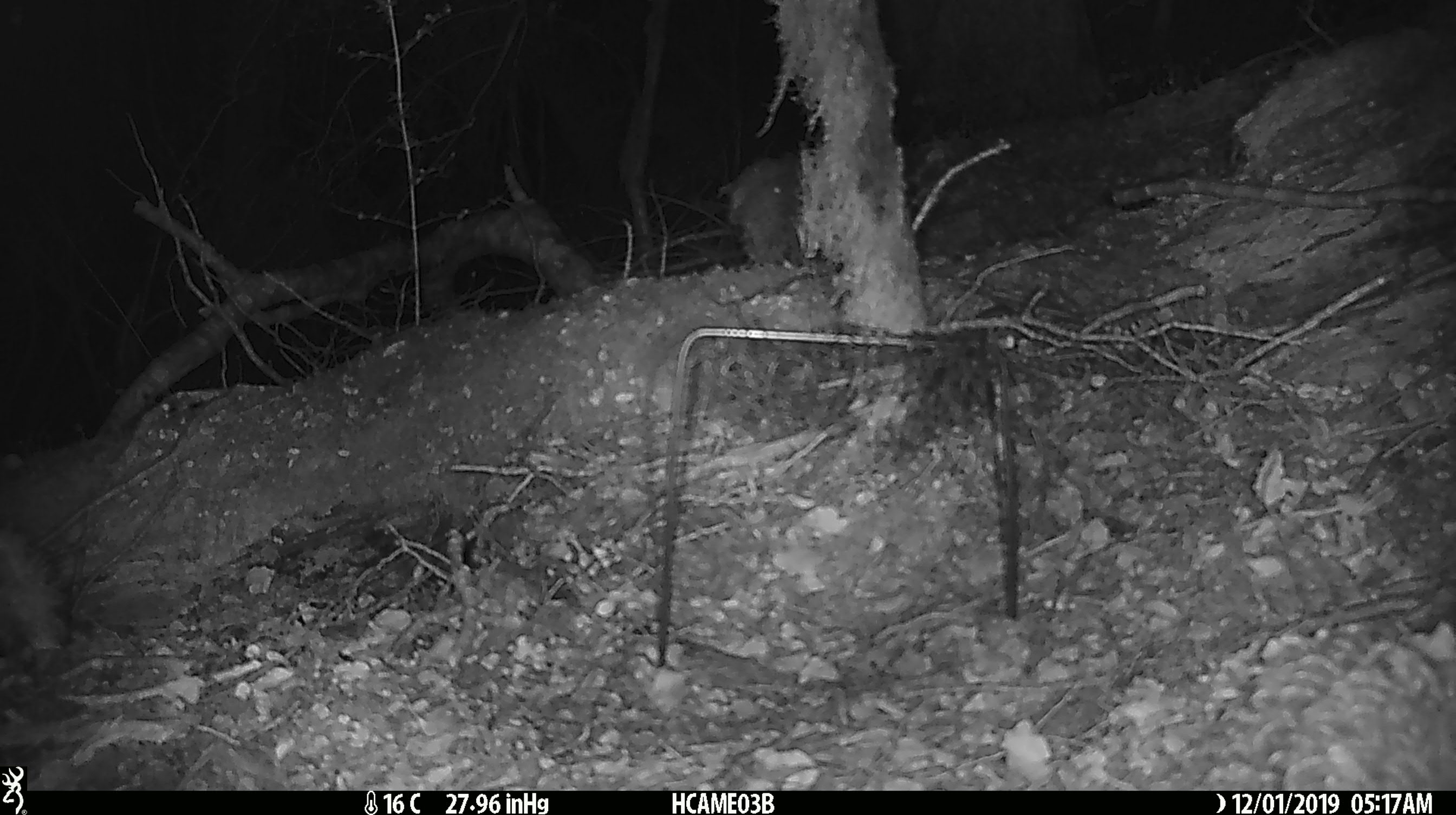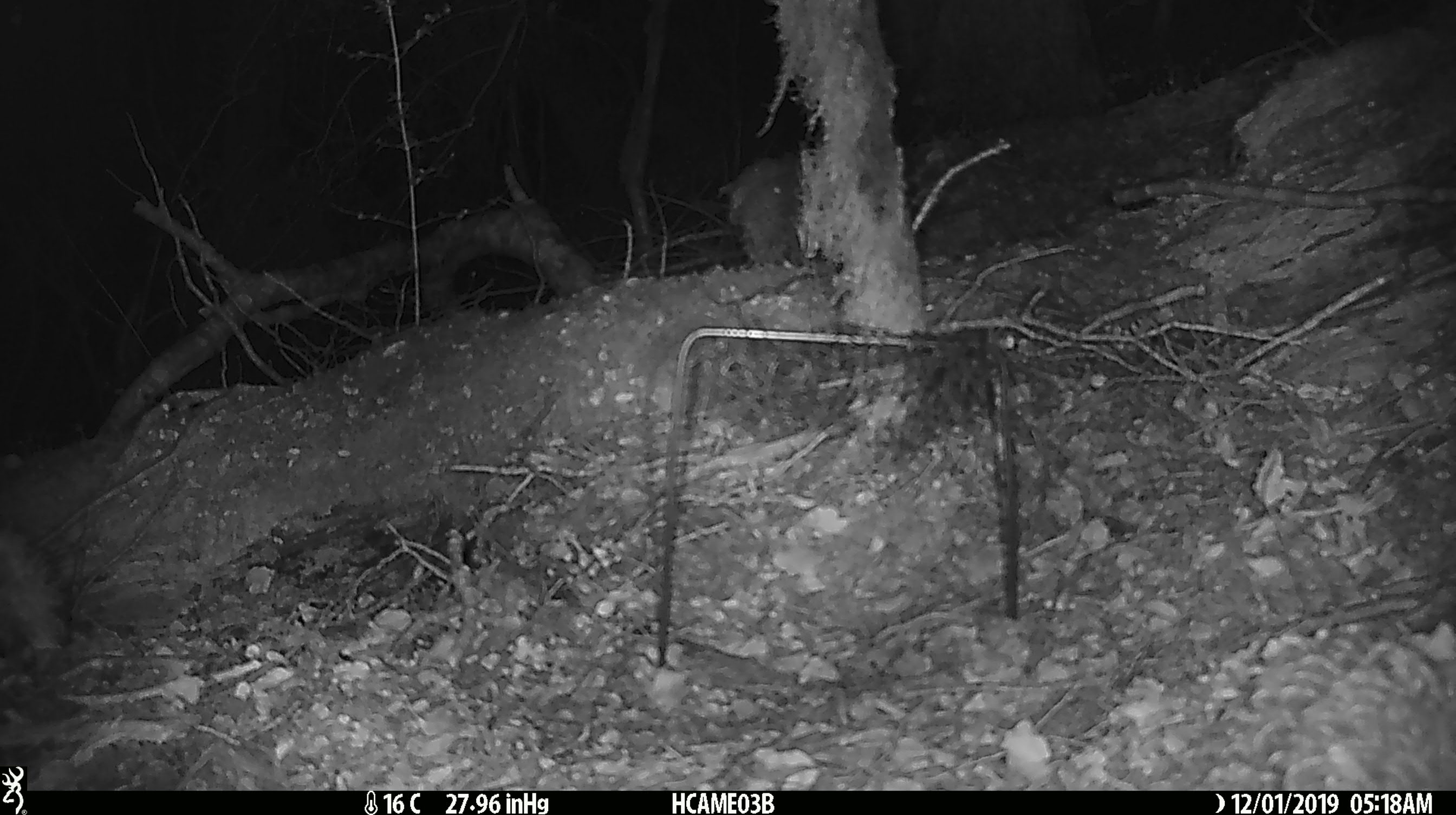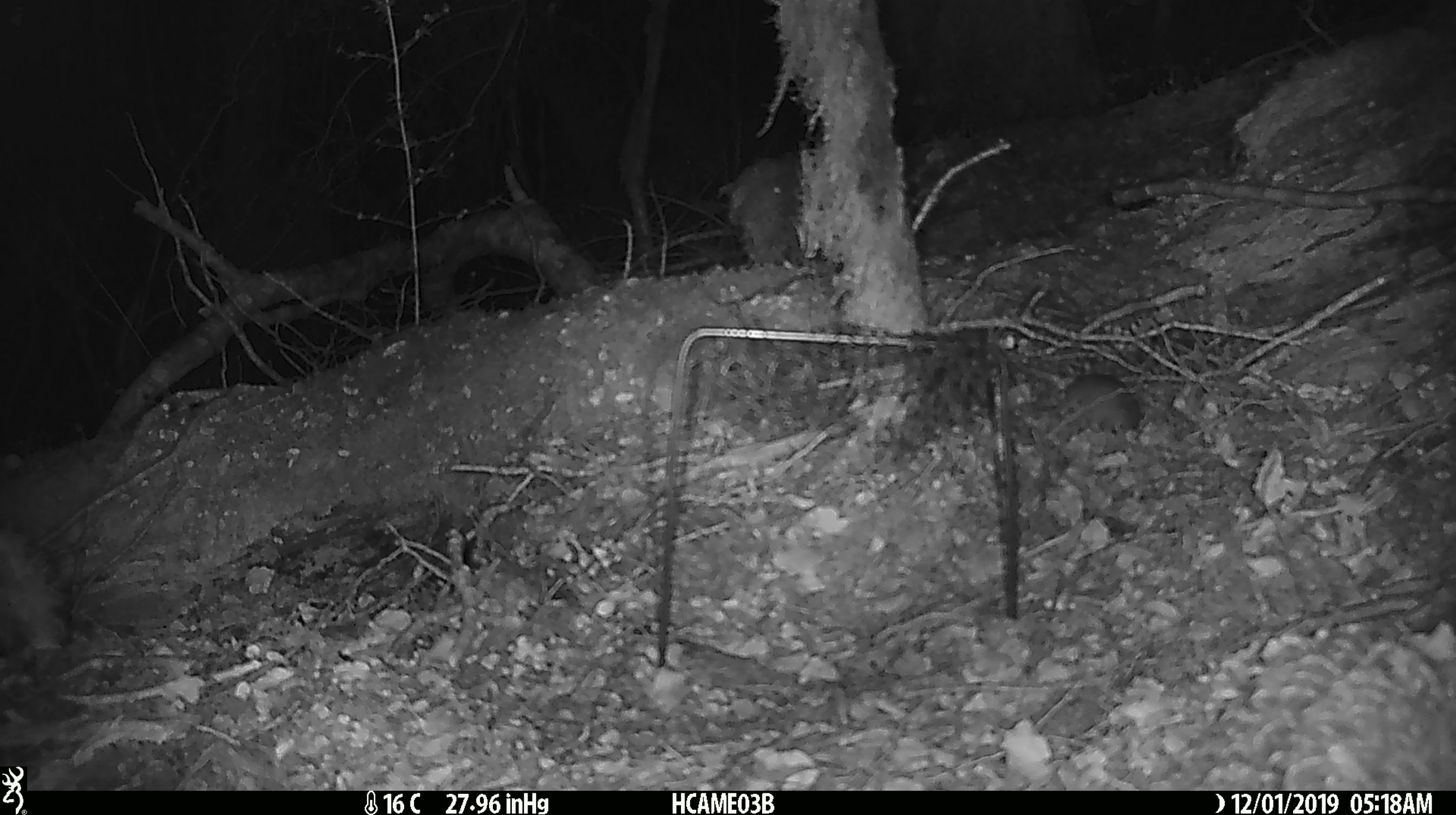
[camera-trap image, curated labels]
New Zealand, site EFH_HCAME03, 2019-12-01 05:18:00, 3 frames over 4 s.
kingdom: Animalia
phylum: Chordata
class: Mammalia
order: Rodentia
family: Muridae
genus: Mus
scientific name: Mus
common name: mouse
Mouse (Mus).